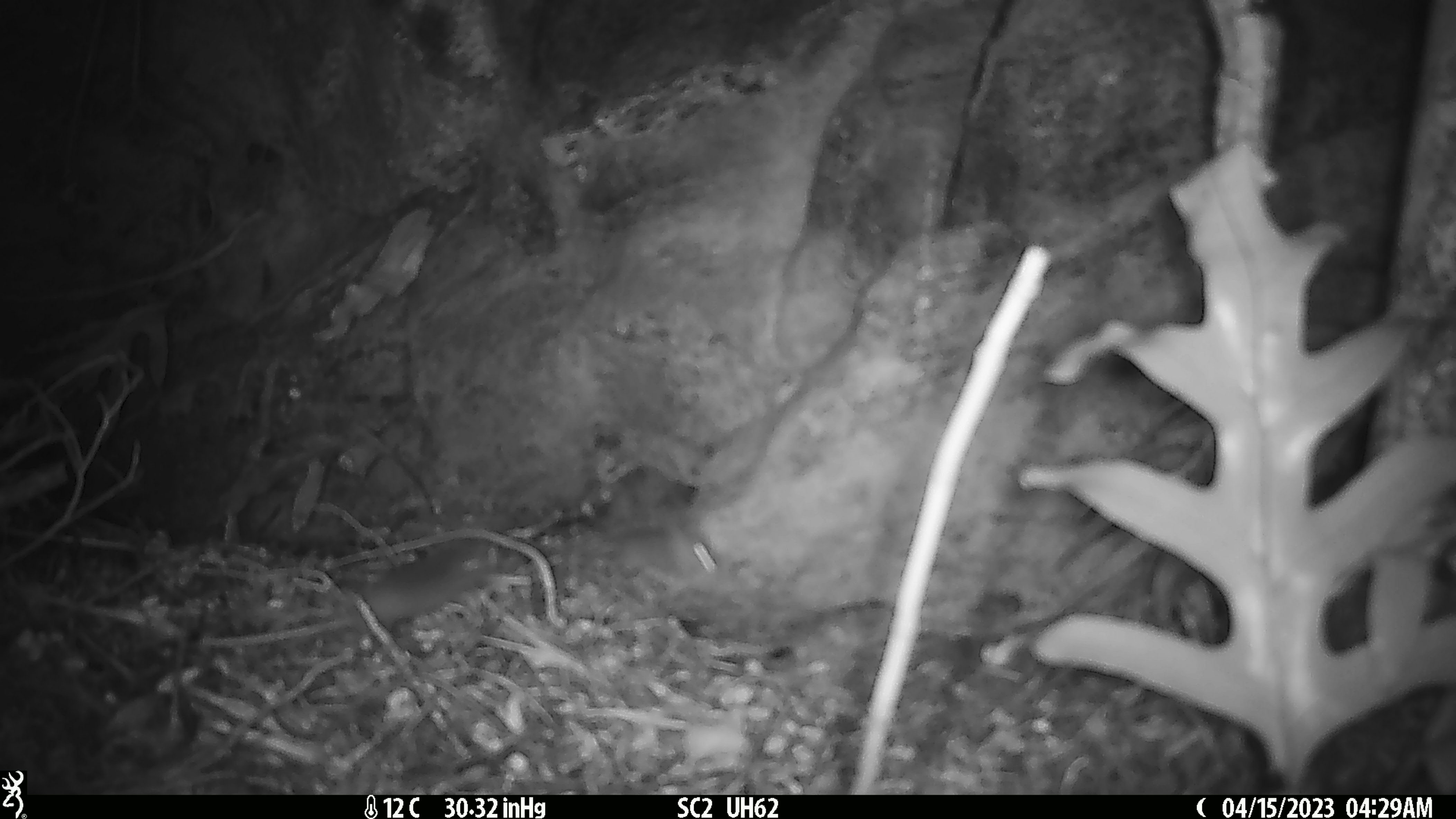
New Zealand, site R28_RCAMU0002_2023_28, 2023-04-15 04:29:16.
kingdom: Animalia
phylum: Chordata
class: Mammalia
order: Rodentia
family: Muridae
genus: Mus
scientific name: Mus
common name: mouse